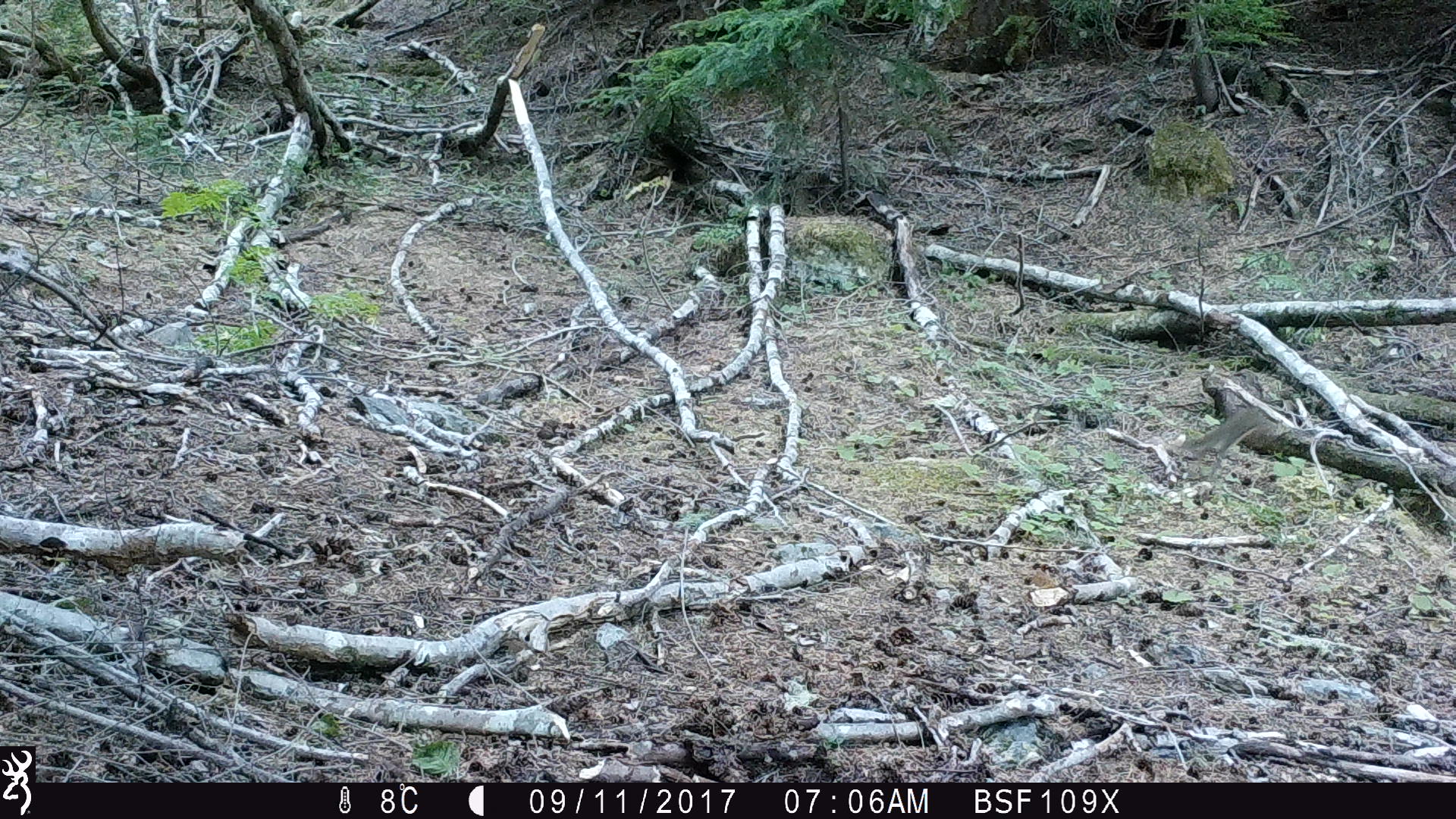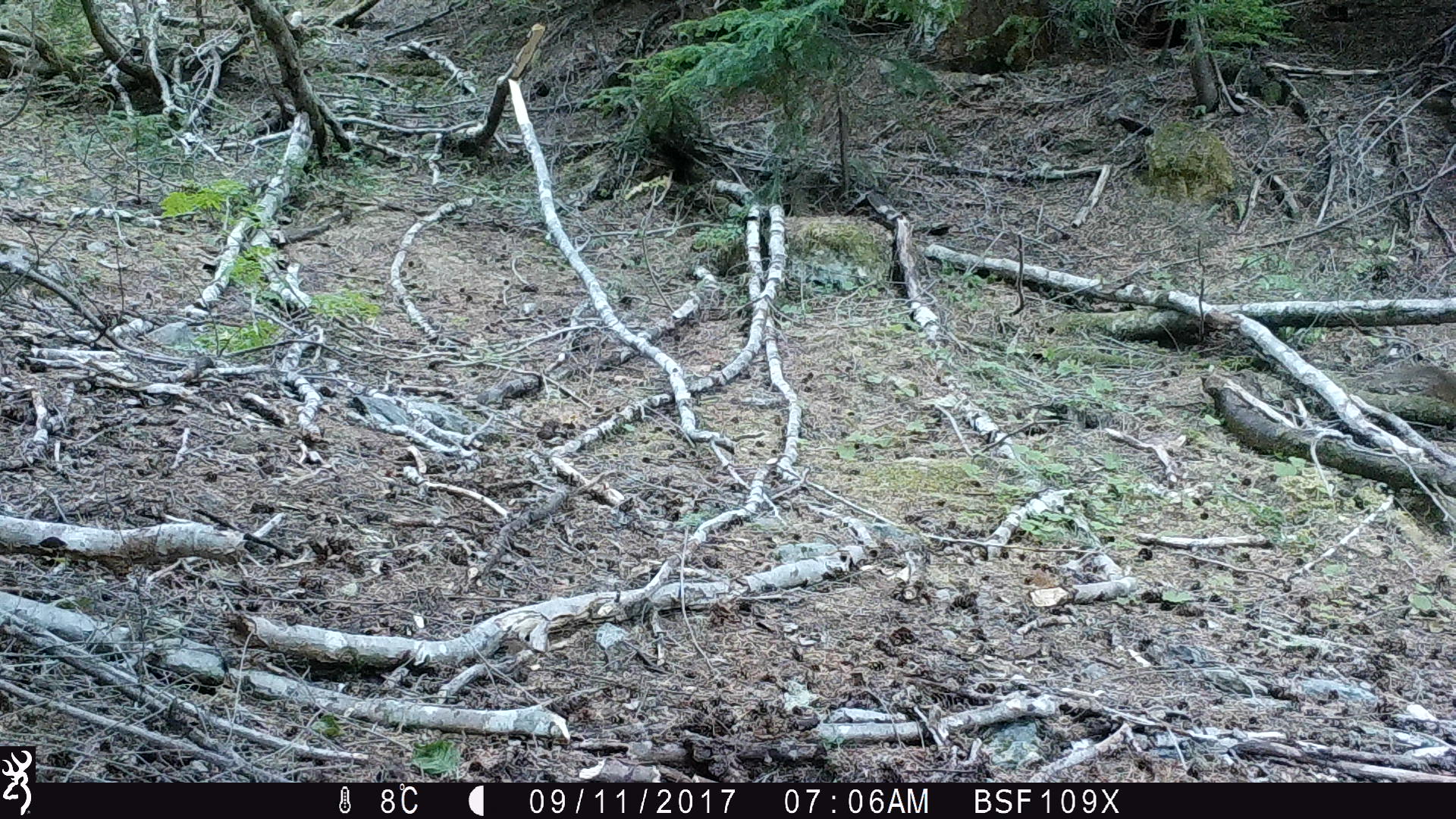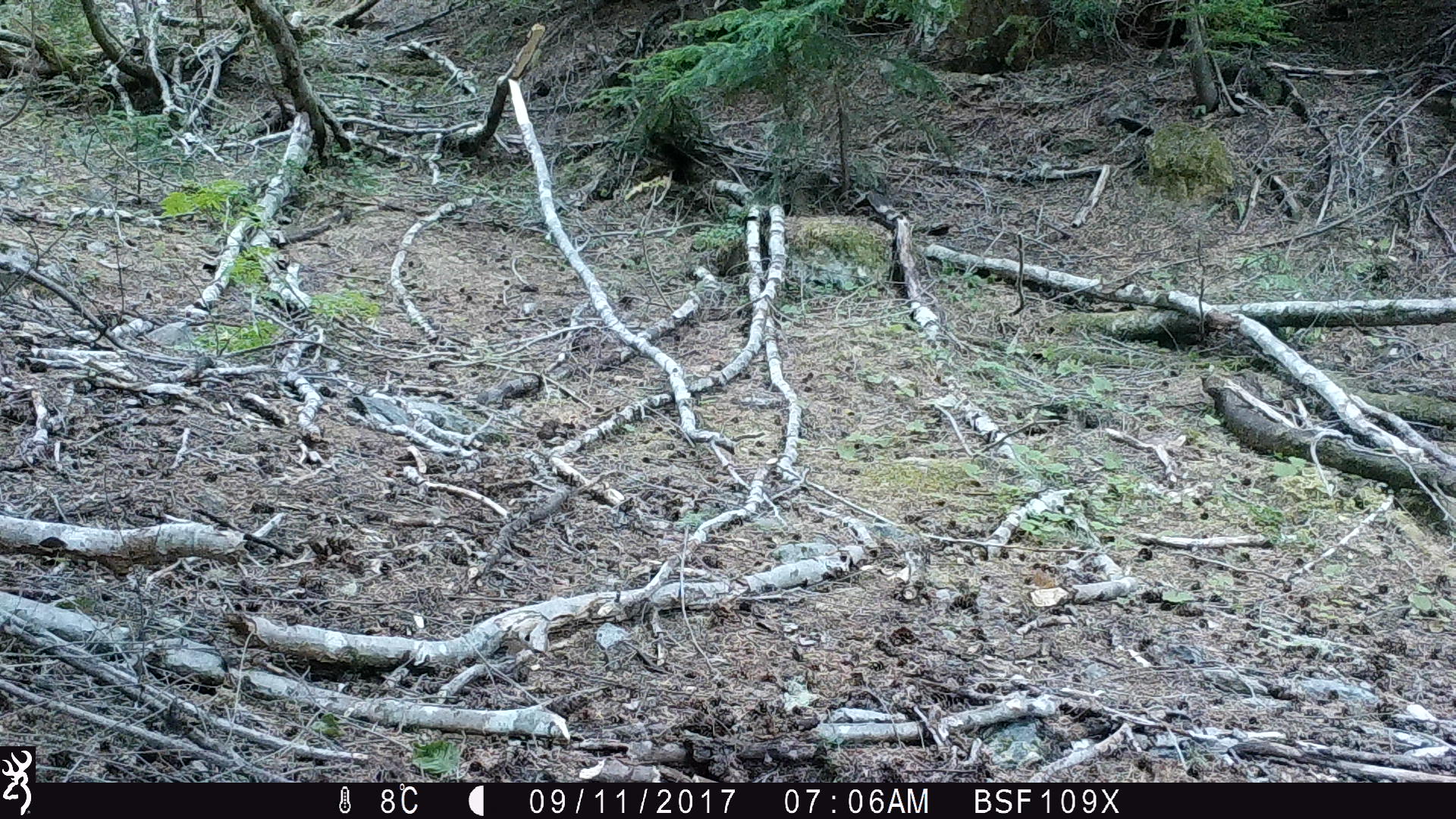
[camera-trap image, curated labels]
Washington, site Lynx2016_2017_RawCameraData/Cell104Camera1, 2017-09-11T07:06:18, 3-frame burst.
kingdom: Animalia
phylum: Chordata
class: Mammalia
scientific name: Mammalia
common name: small mammal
Small mammal (Mammalia). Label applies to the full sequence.